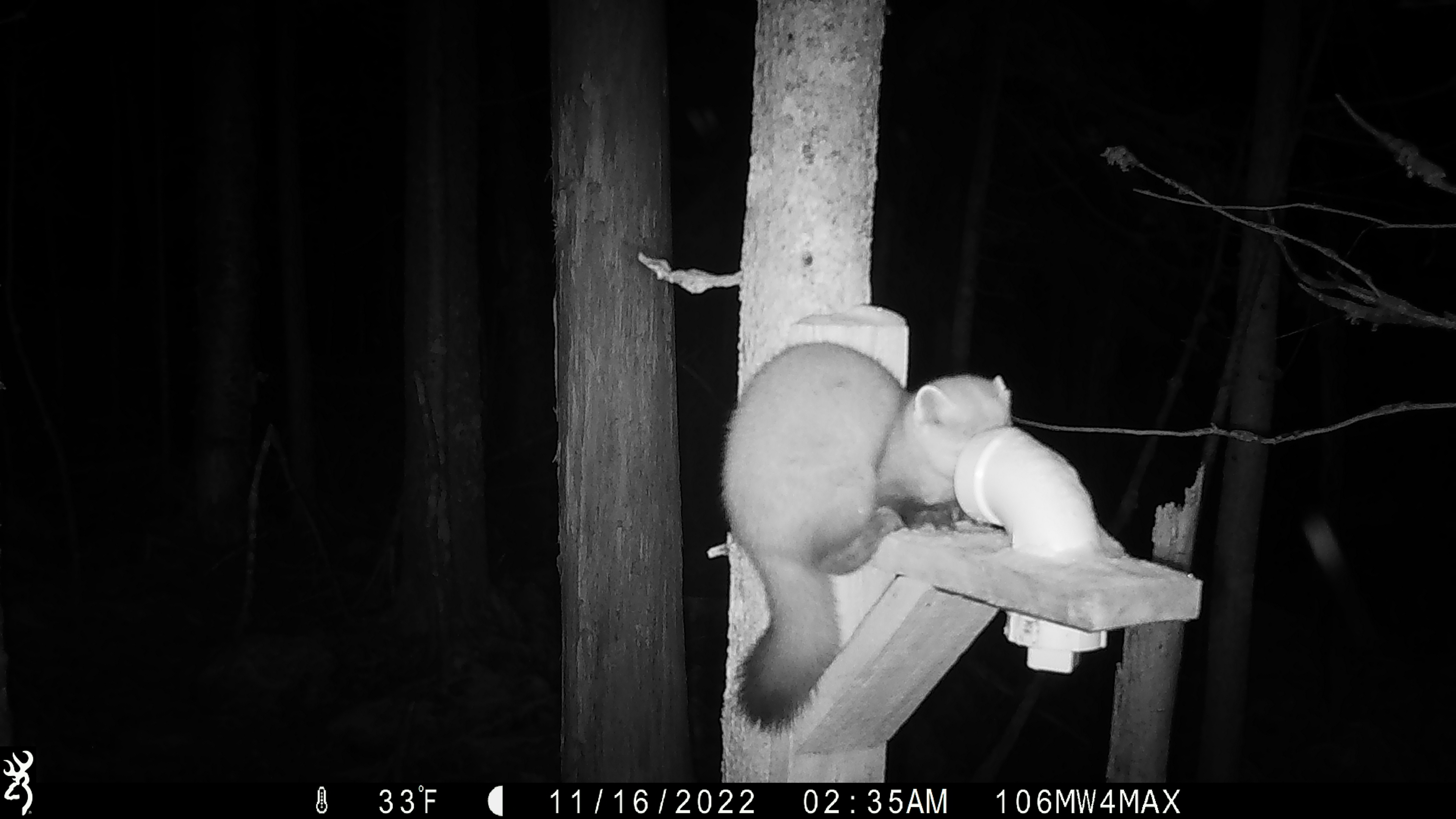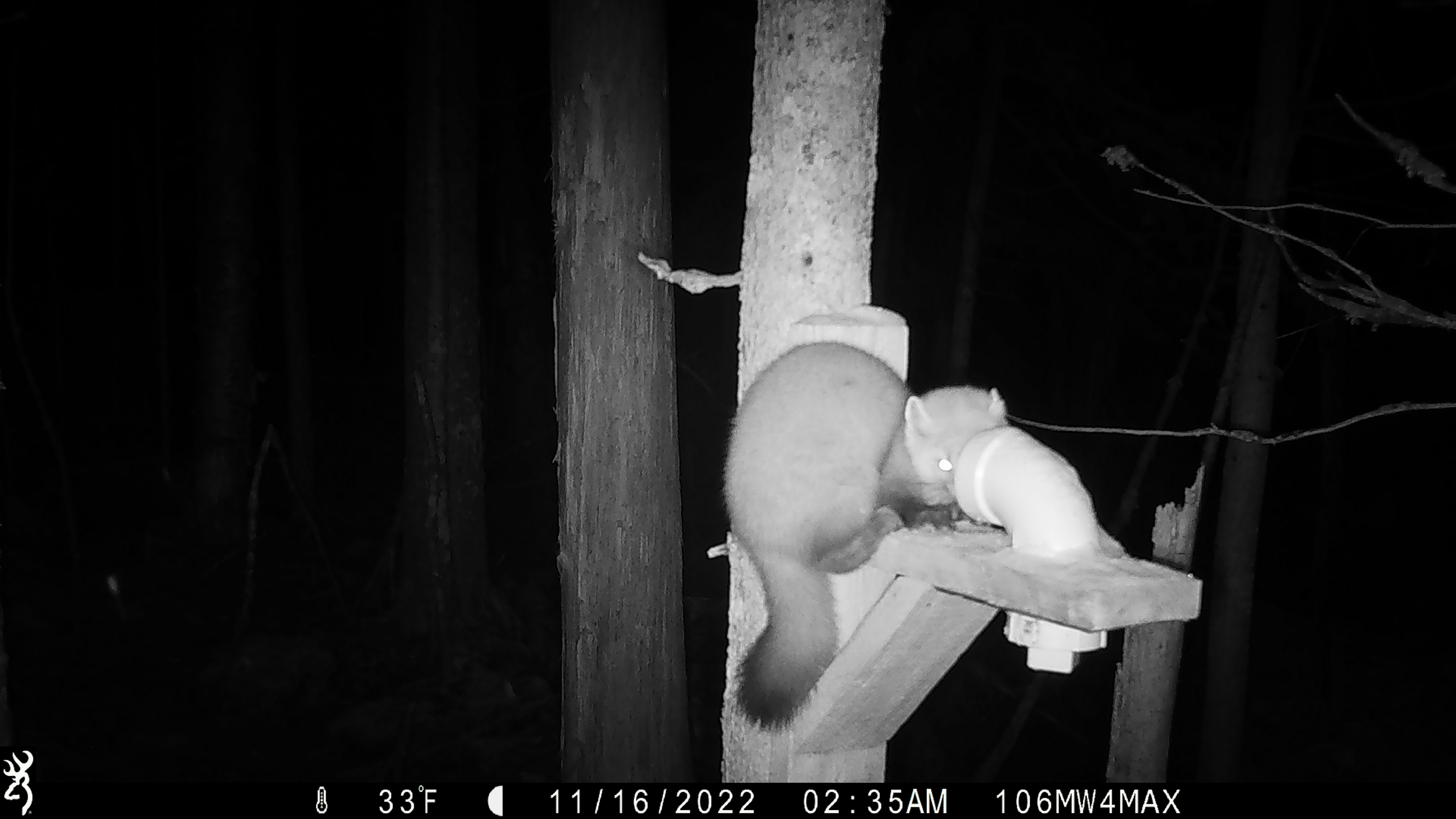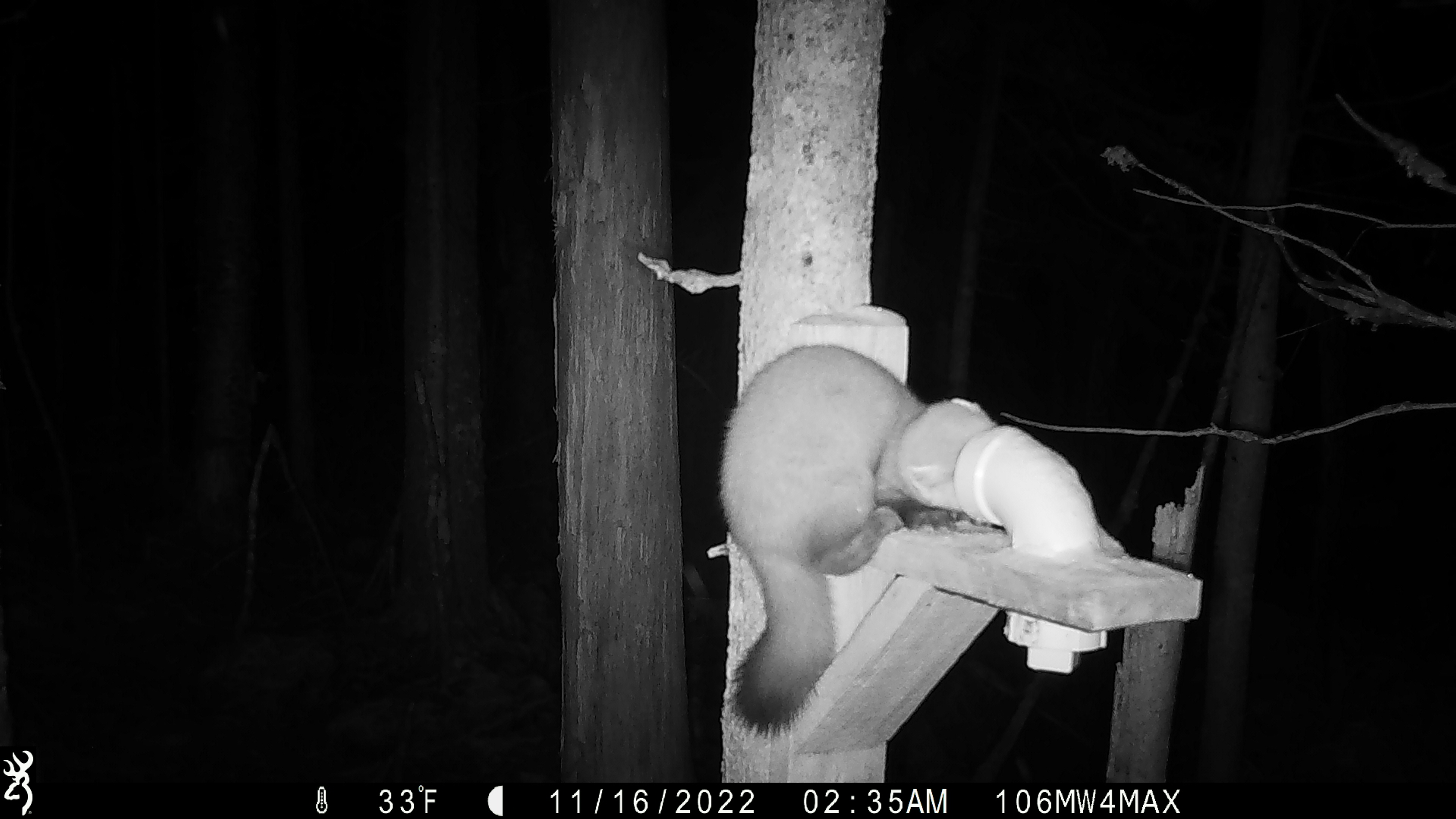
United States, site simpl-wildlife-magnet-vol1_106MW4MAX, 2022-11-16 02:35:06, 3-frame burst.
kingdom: Animalia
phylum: Chordata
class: Mammalia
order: Carnivora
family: Mustelidae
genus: Martes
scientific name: Martes americana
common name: american marten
American marten (Martes americana).